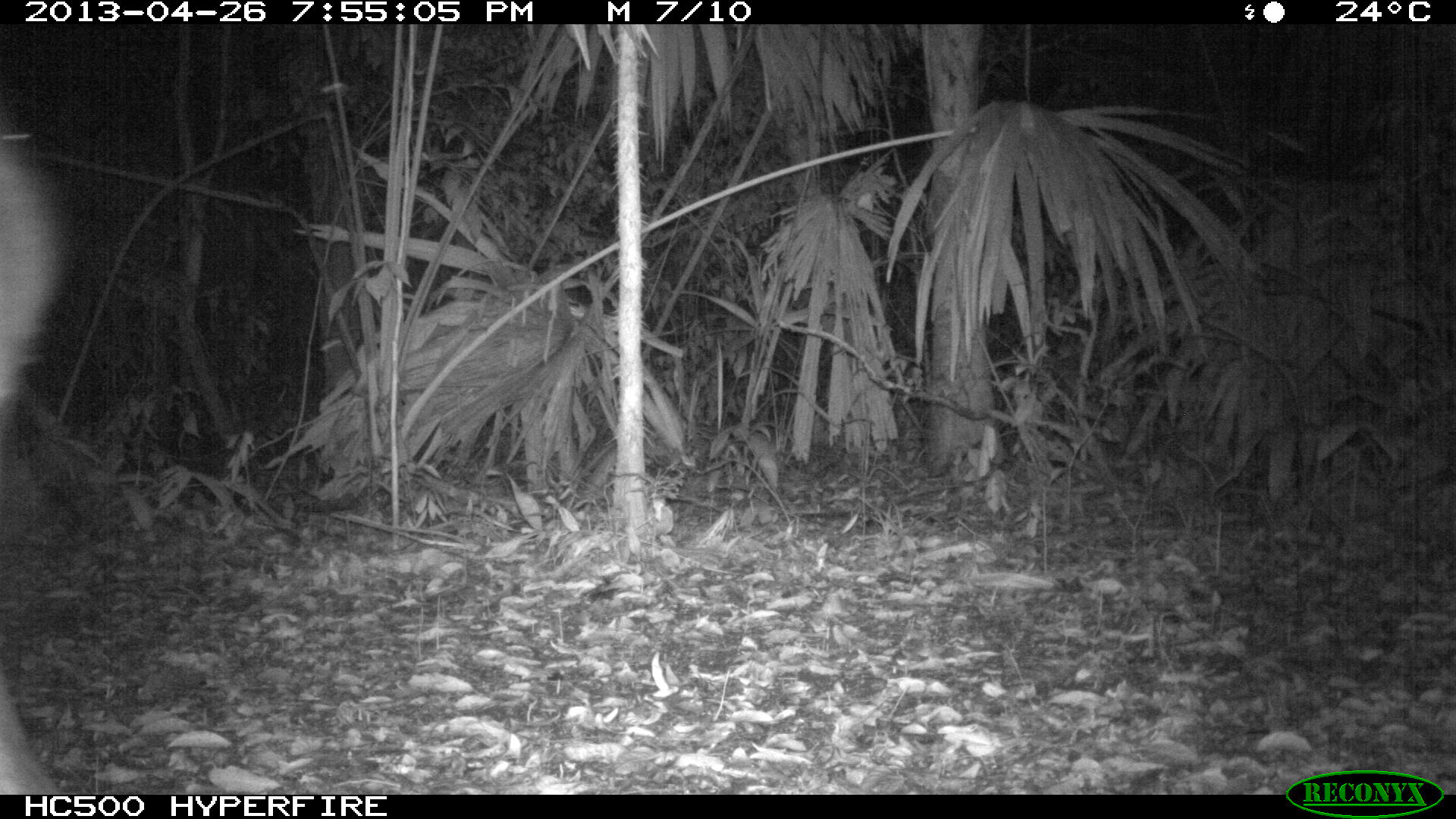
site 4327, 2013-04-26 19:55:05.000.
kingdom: Animalia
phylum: Chordata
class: Mammalia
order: Perissodactyla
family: Tapiridae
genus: Tapirus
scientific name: Tapirus bairdii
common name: baird's tapir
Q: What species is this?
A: Tapirus bairdii (baird's tapir).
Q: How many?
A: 1.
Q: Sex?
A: Female.